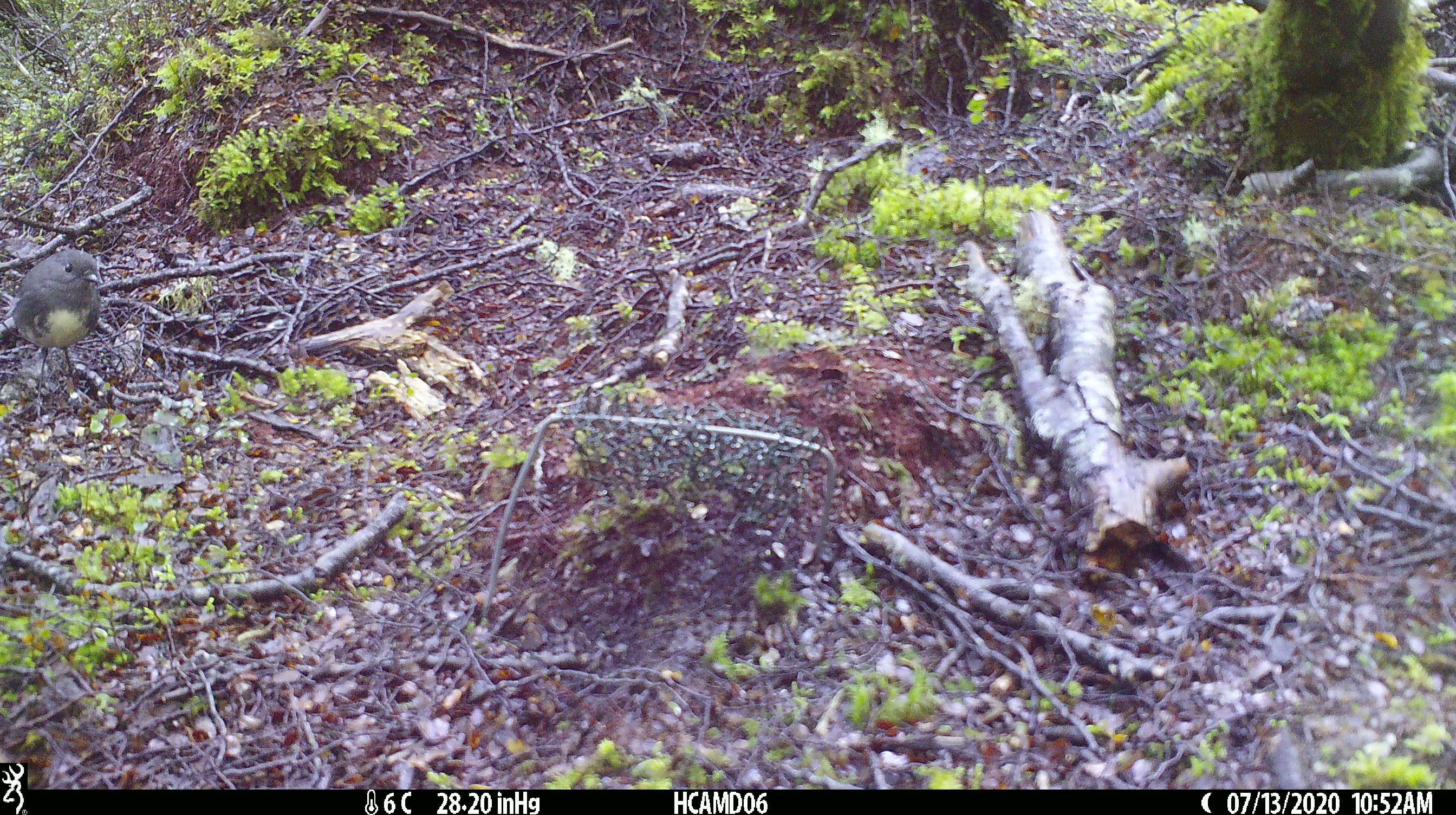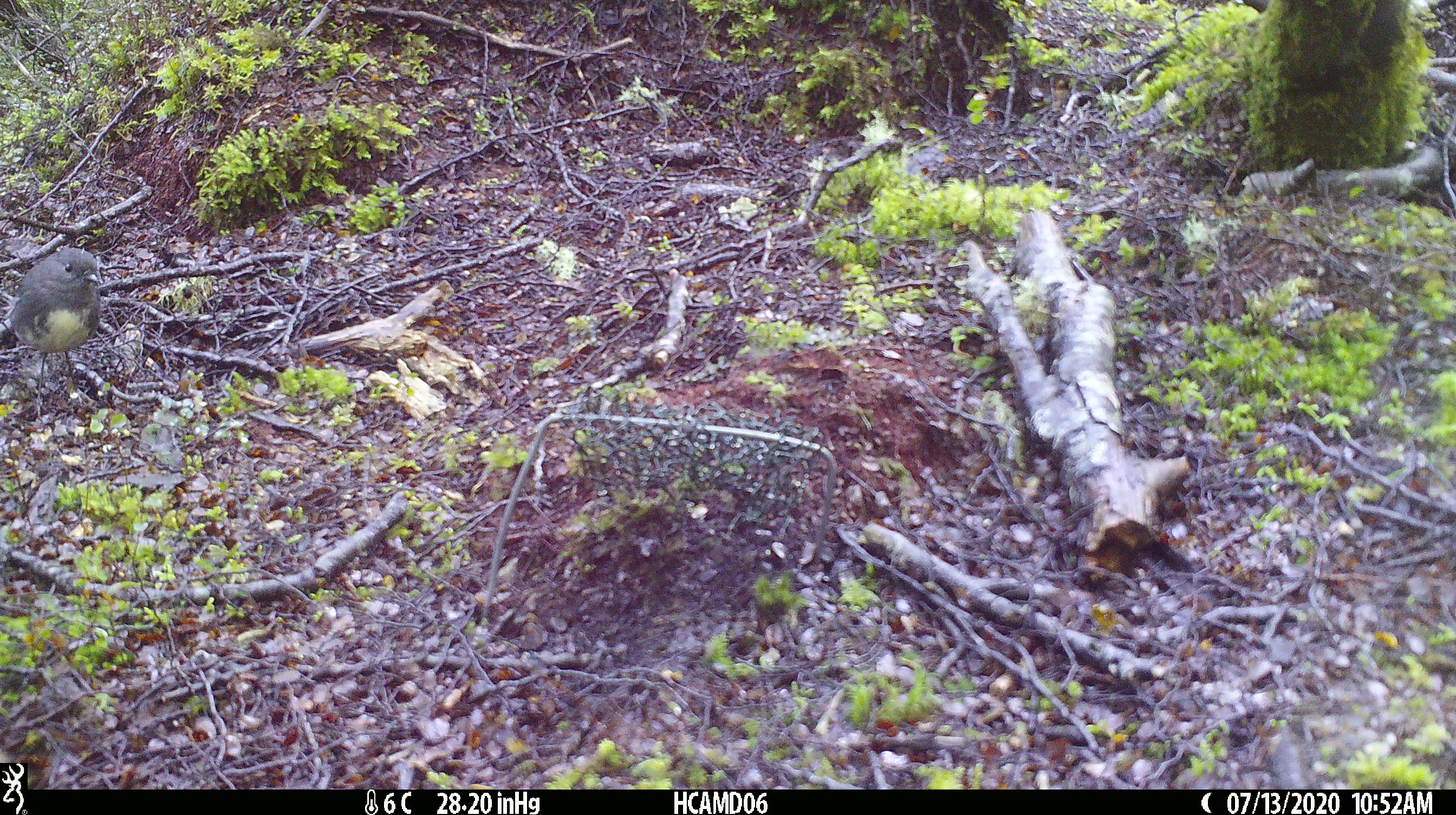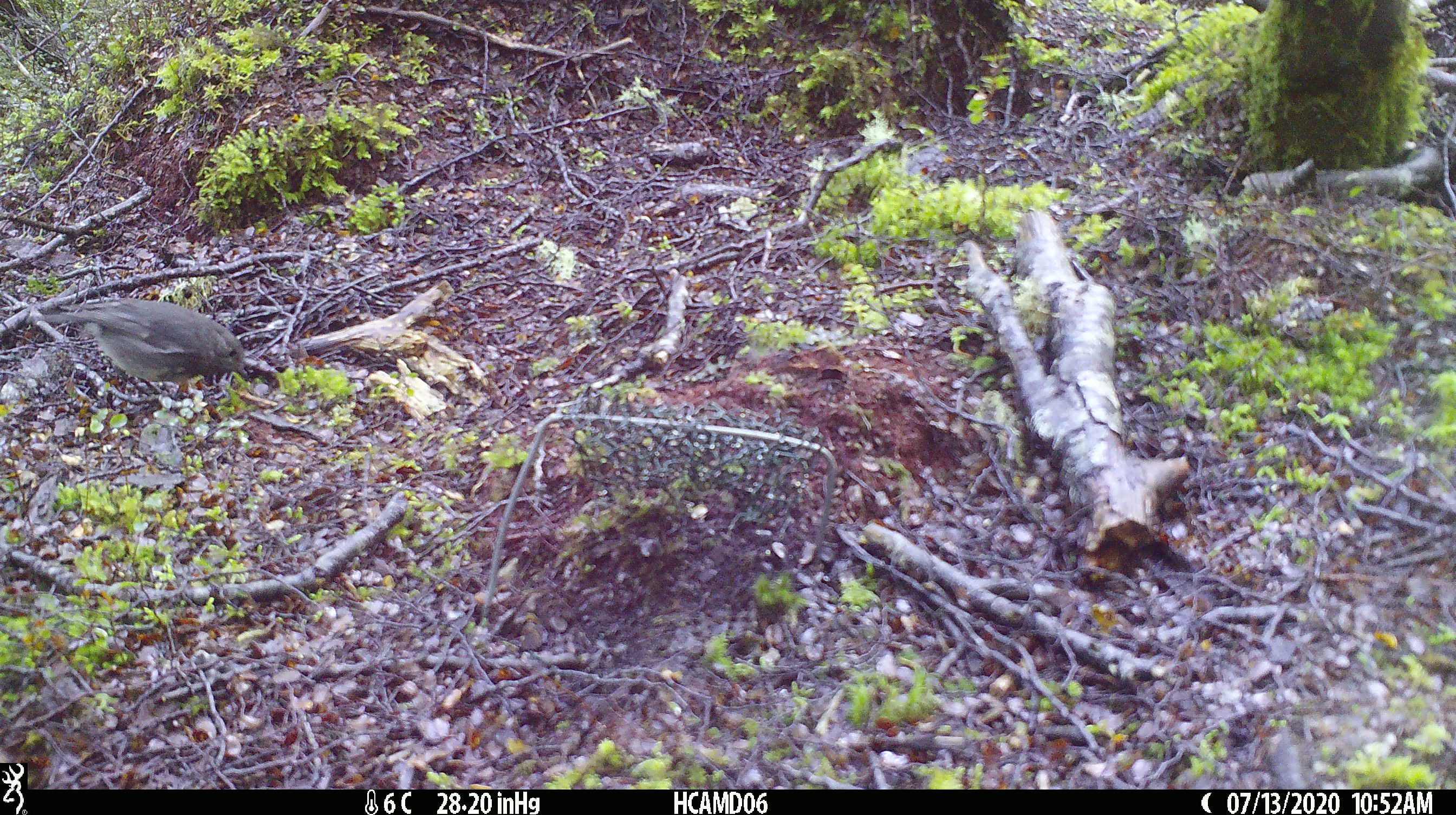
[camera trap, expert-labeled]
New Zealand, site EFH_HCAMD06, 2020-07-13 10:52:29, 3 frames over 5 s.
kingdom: Animalia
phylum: Chordata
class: Aves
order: Passeriformes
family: Petroicidae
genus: Petroica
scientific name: Petroica australis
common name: new zealand robin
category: robin